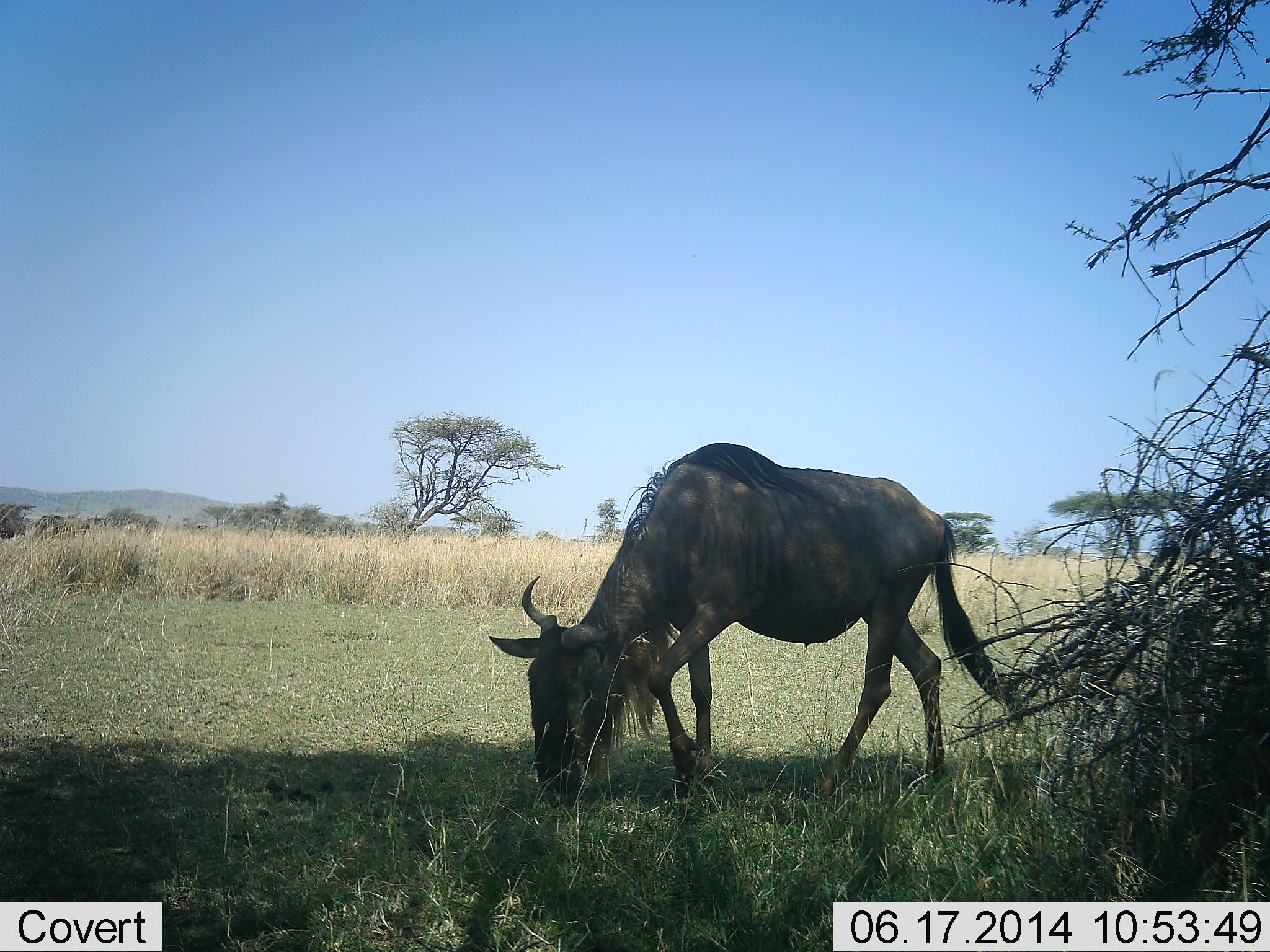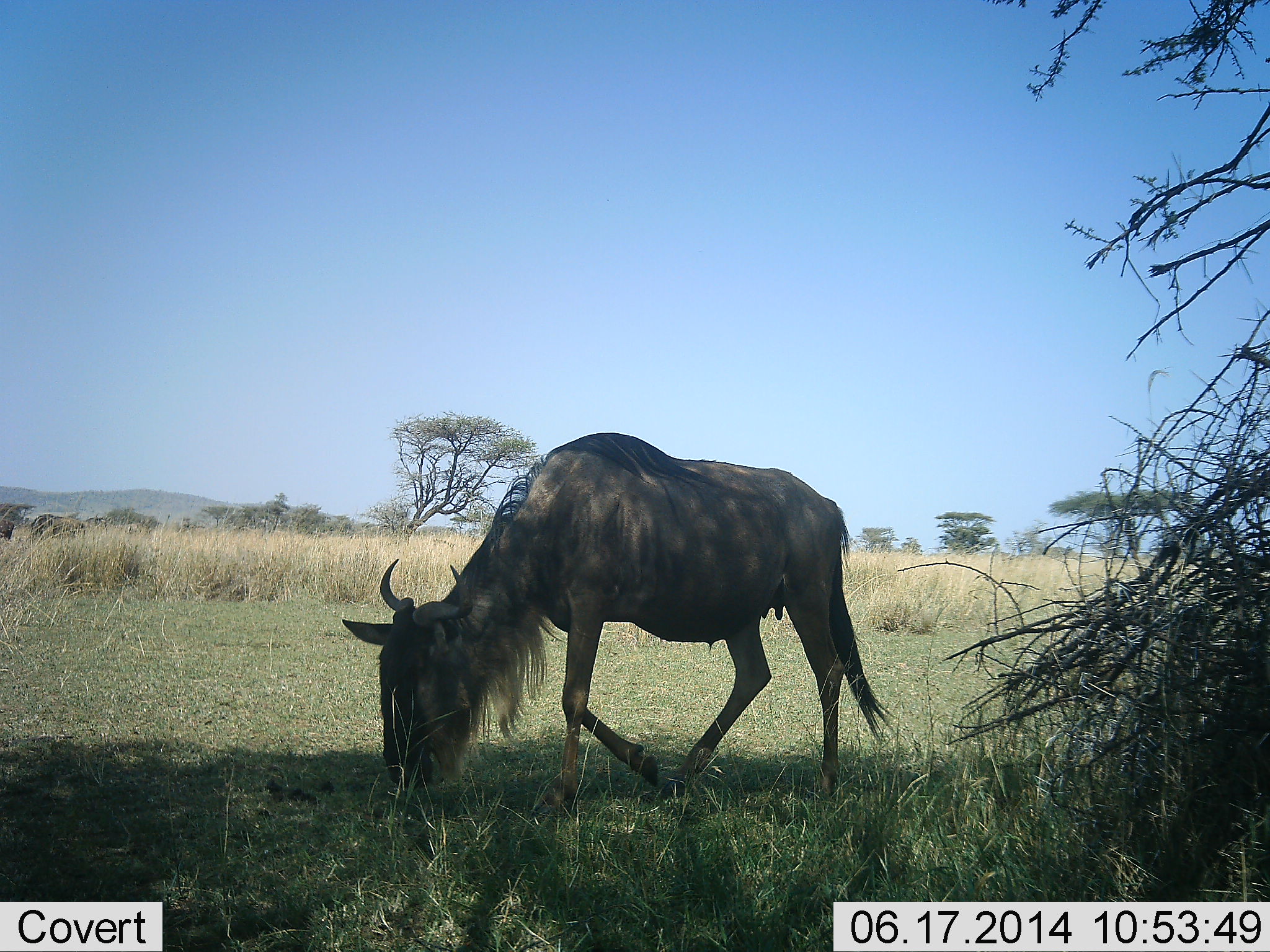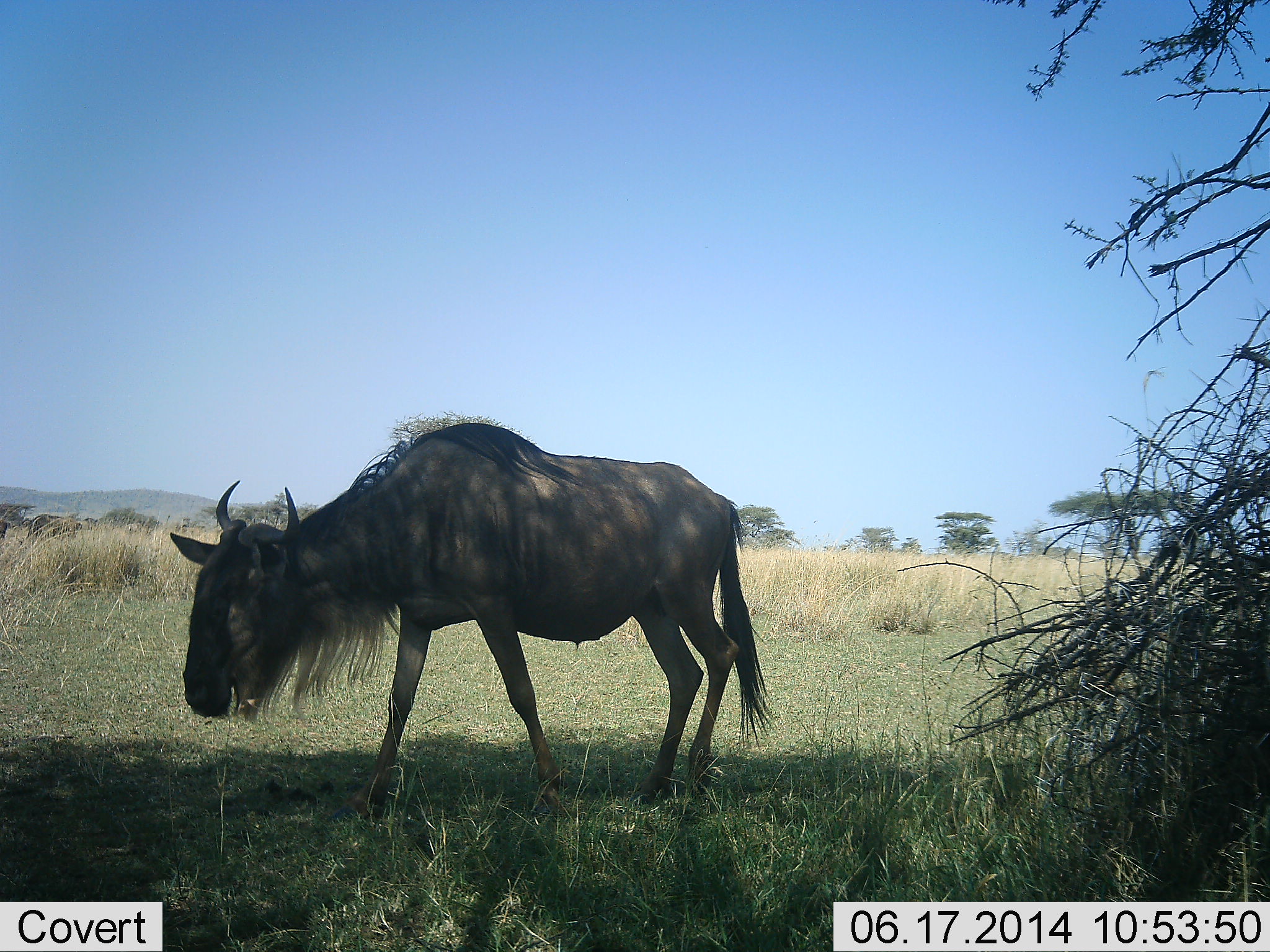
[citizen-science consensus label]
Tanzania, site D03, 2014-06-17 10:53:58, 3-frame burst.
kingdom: Animalia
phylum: Chordata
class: Mammalia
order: Artiodactyla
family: Bovidae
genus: Connochaetes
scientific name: Connochaetes taurinus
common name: blue wildebeest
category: wildebeest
Wildebeest (blue wildebeest) (Connochaetes taurinus), count 3. Behavior (volunteer vote fractions): standing 20%, resting 0%, moving 40%, interacting 0%. Young present (vote fraction): 0%. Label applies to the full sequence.